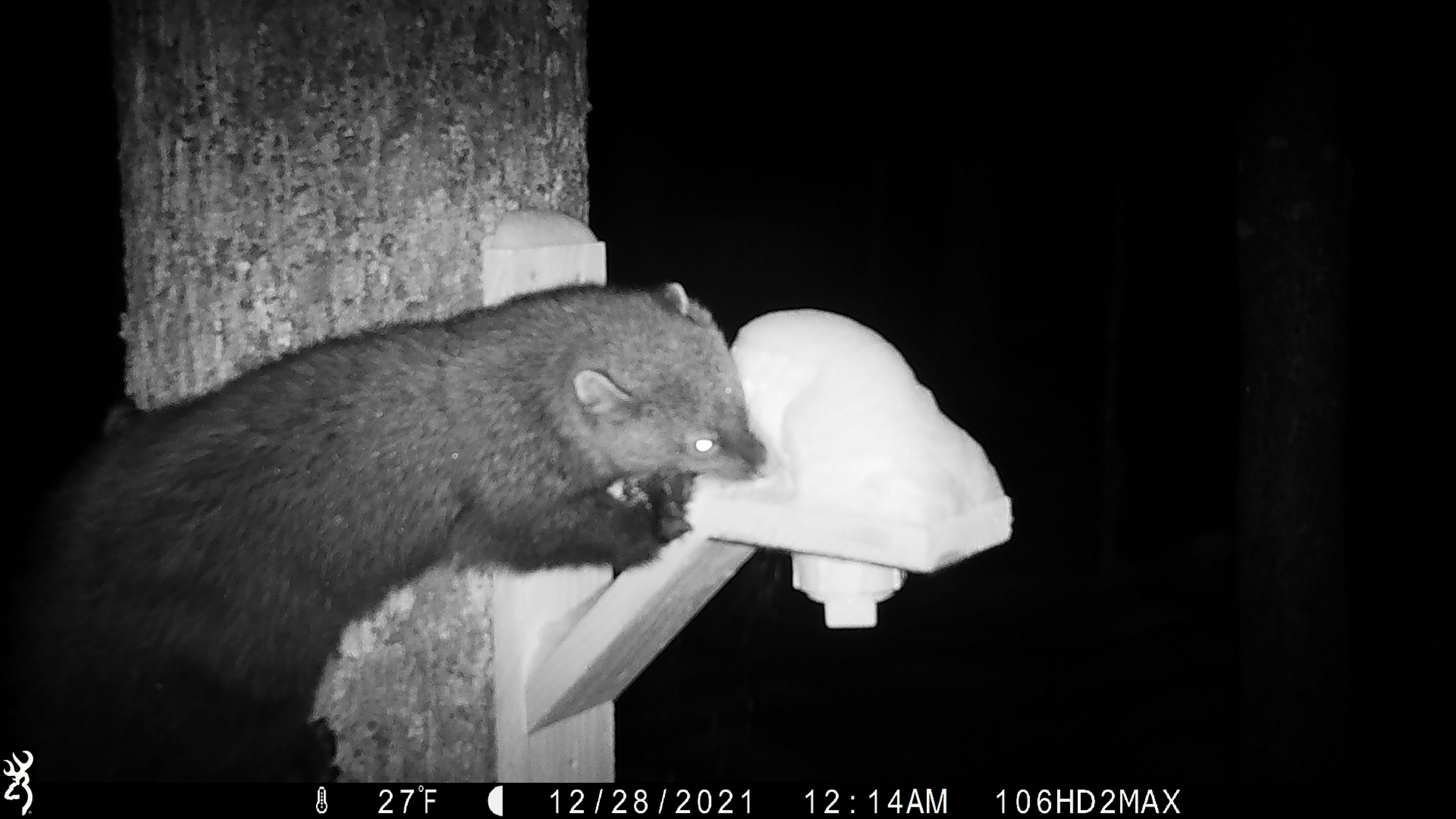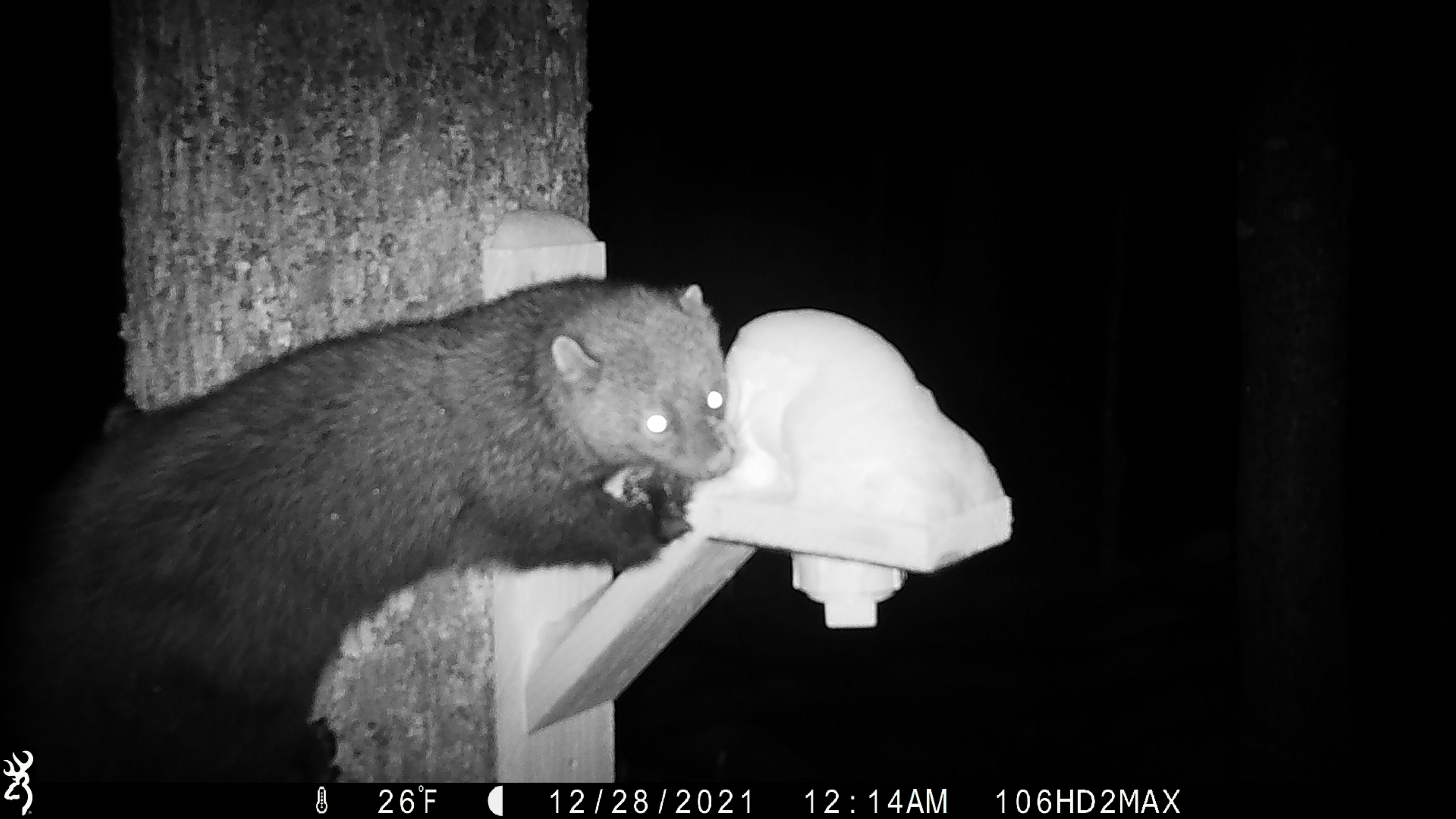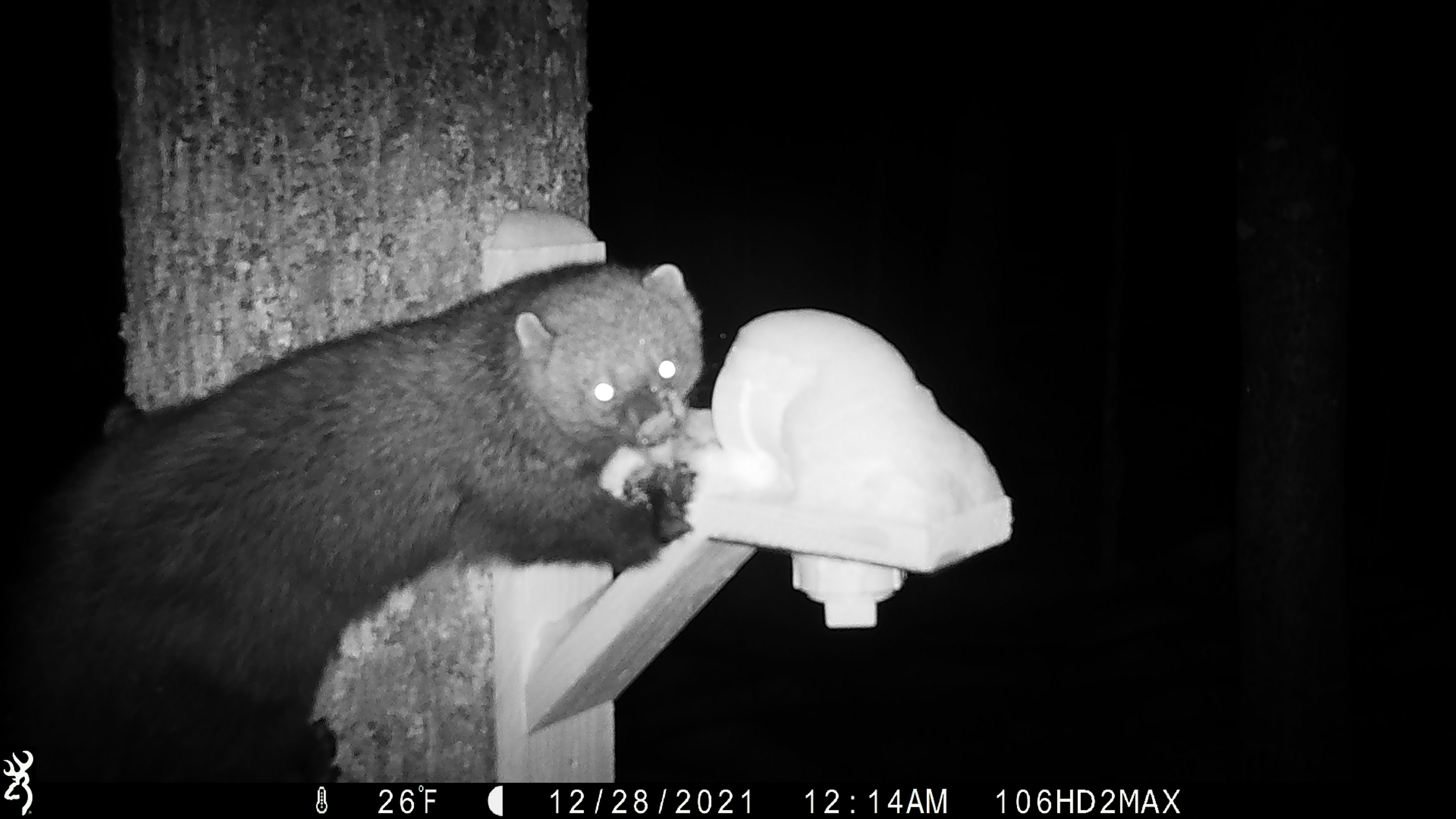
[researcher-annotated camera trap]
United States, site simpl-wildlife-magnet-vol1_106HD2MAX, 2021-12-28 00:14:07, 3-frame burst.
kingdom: Animalia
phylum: Chordata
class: Mammalia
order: Carnivora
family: Mustelidae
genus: Pekania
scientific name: Pekania pennanti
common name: fisher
Fisher (Pekania pennanti).